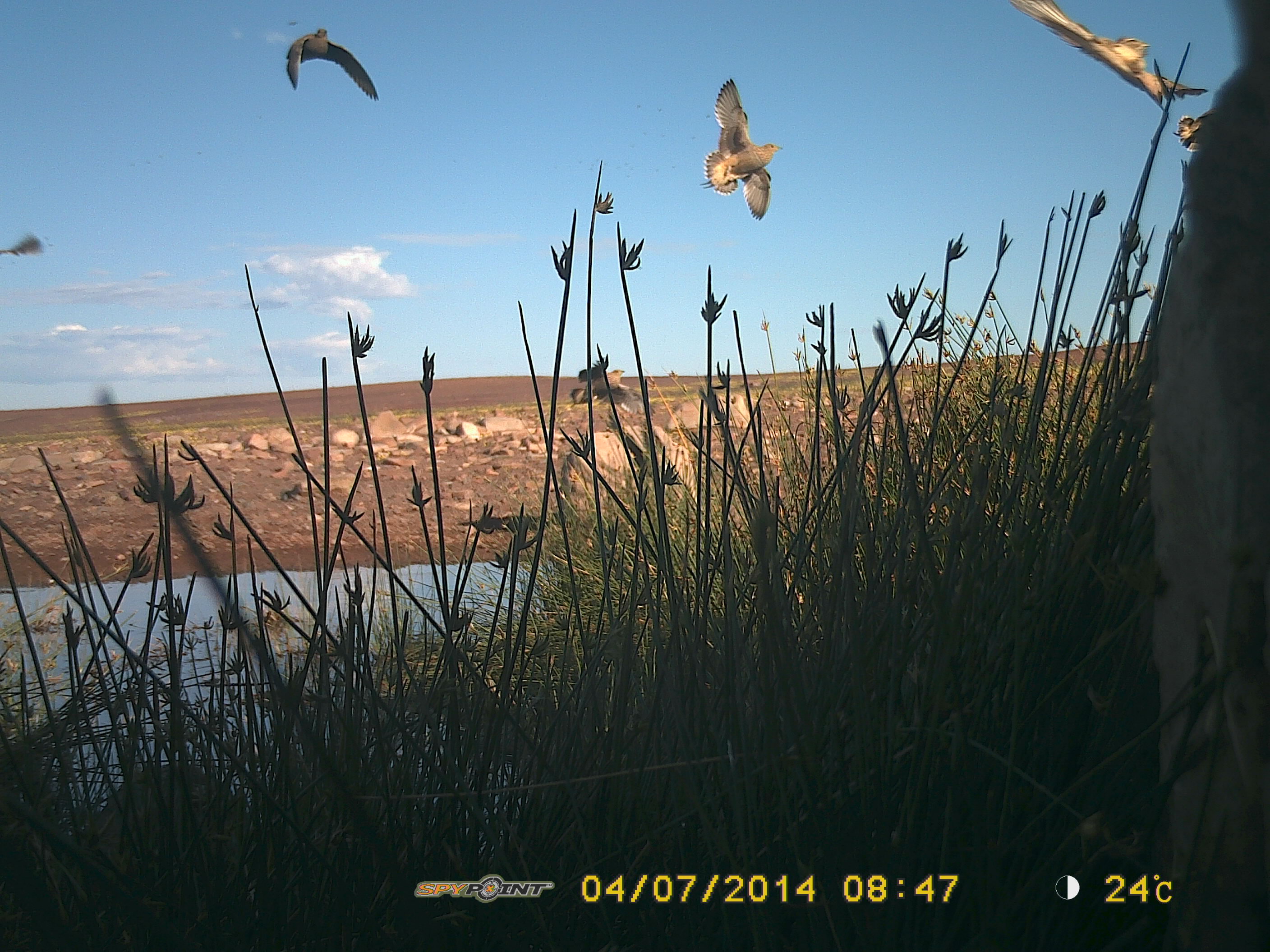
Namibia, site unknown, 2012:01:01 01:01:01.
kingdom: Animalia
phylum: Chordata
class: Aves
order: Pterocliformes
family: Pteroclidae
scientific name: Pteroclidae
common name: sandgrouse